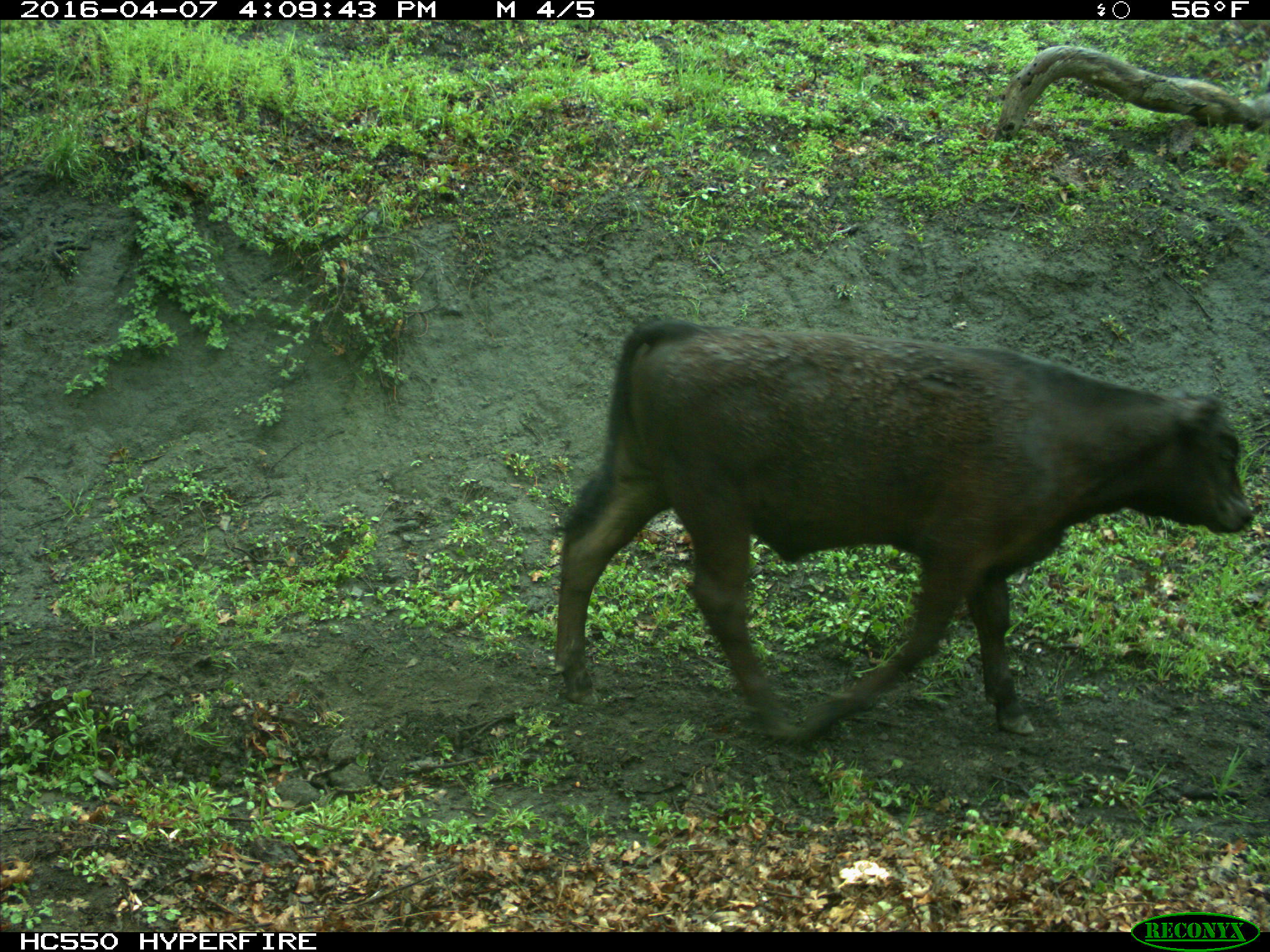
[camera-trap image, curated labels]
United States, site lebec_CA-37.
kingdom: Animalia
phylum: Chordata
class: Mammalia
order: Artiodactyla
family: Bovidae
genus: Bos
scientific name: Bos taurus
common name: domestic cow